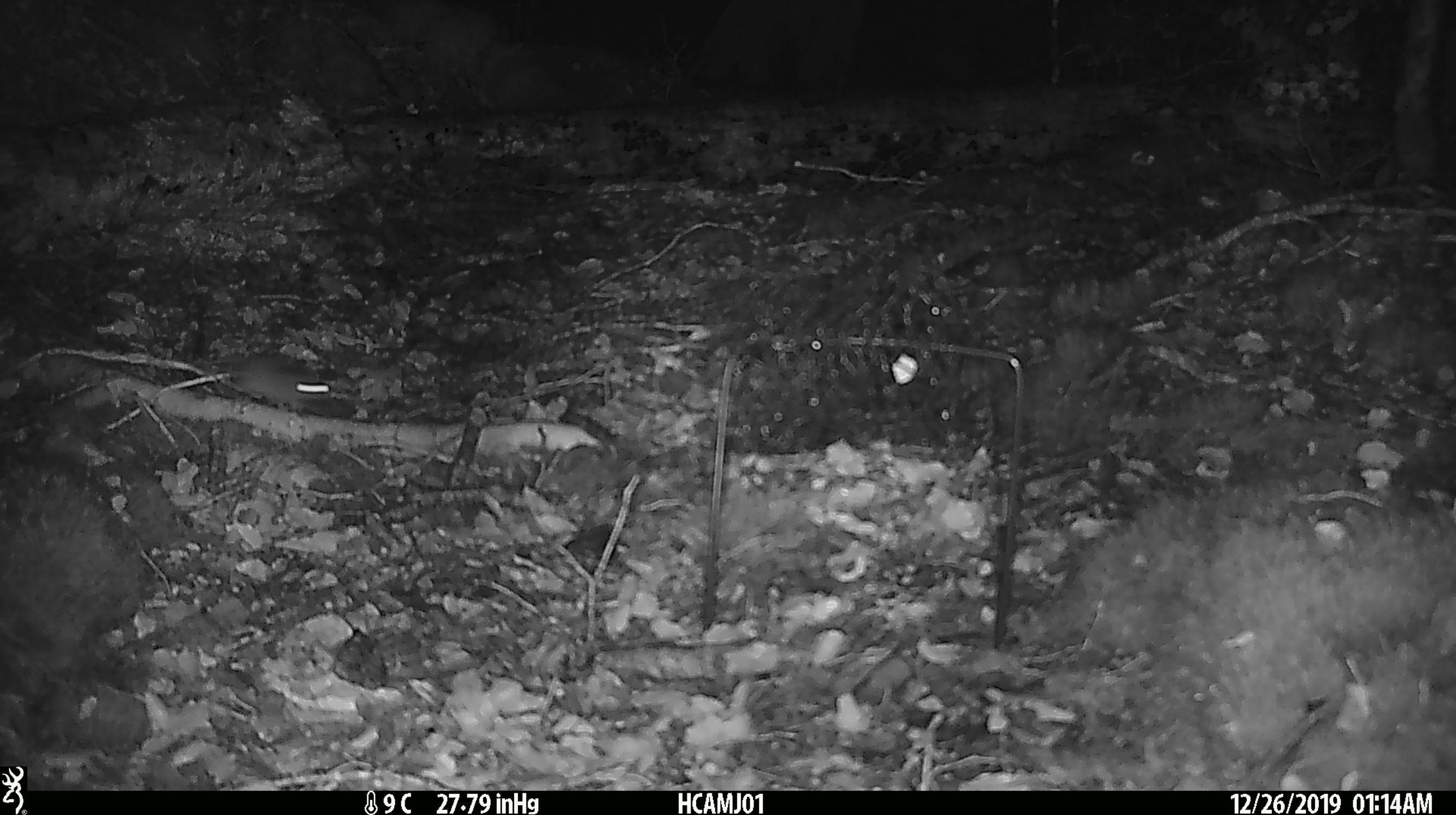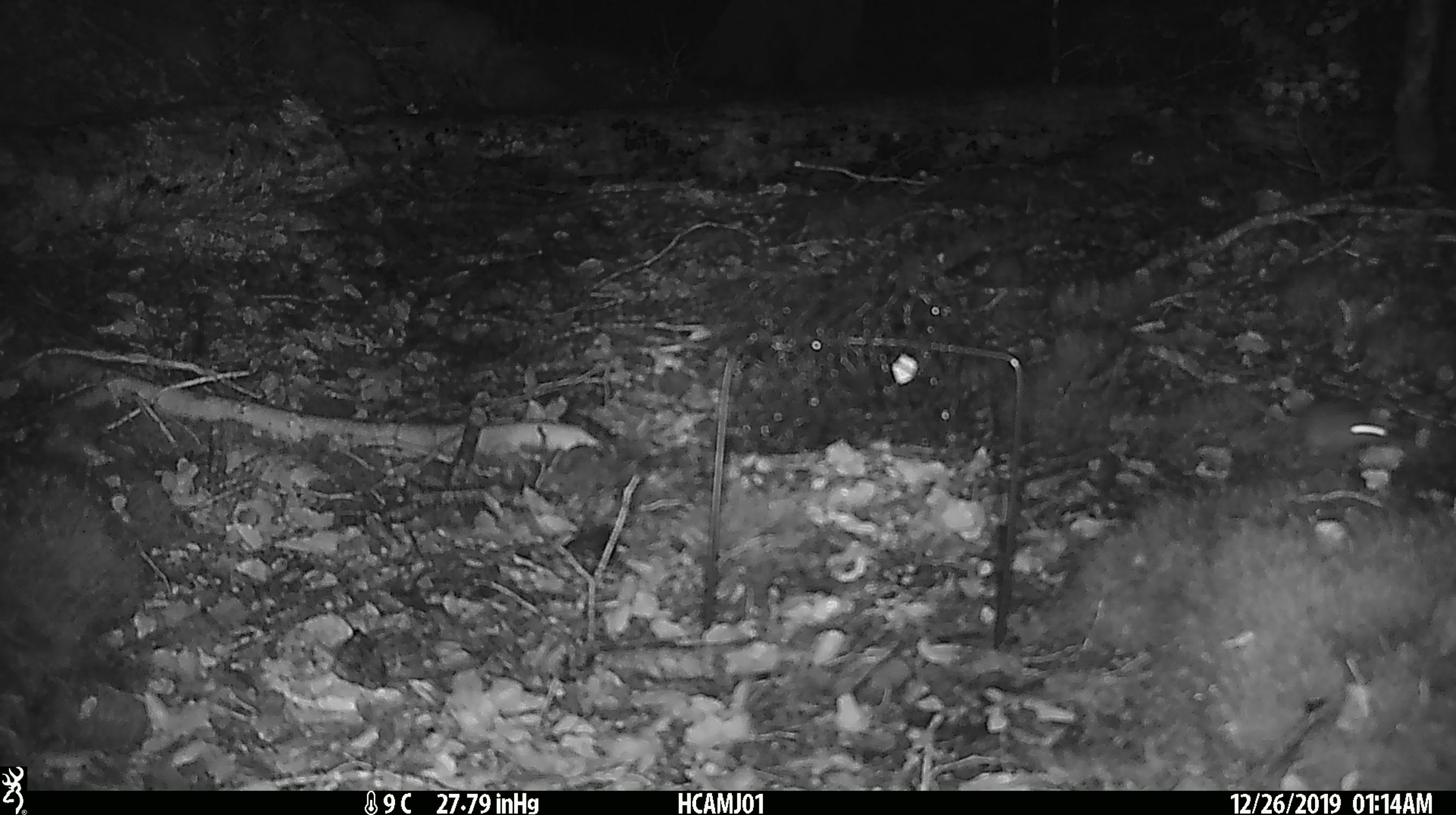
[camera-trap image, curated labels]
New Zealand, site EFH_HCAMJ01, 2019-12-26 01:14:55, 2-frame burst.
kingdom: Animalia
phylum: Chordata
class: Mammalia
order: Rodentia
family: Muridae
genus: Mus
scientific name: Mus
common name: mouse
Mouse (Mus).